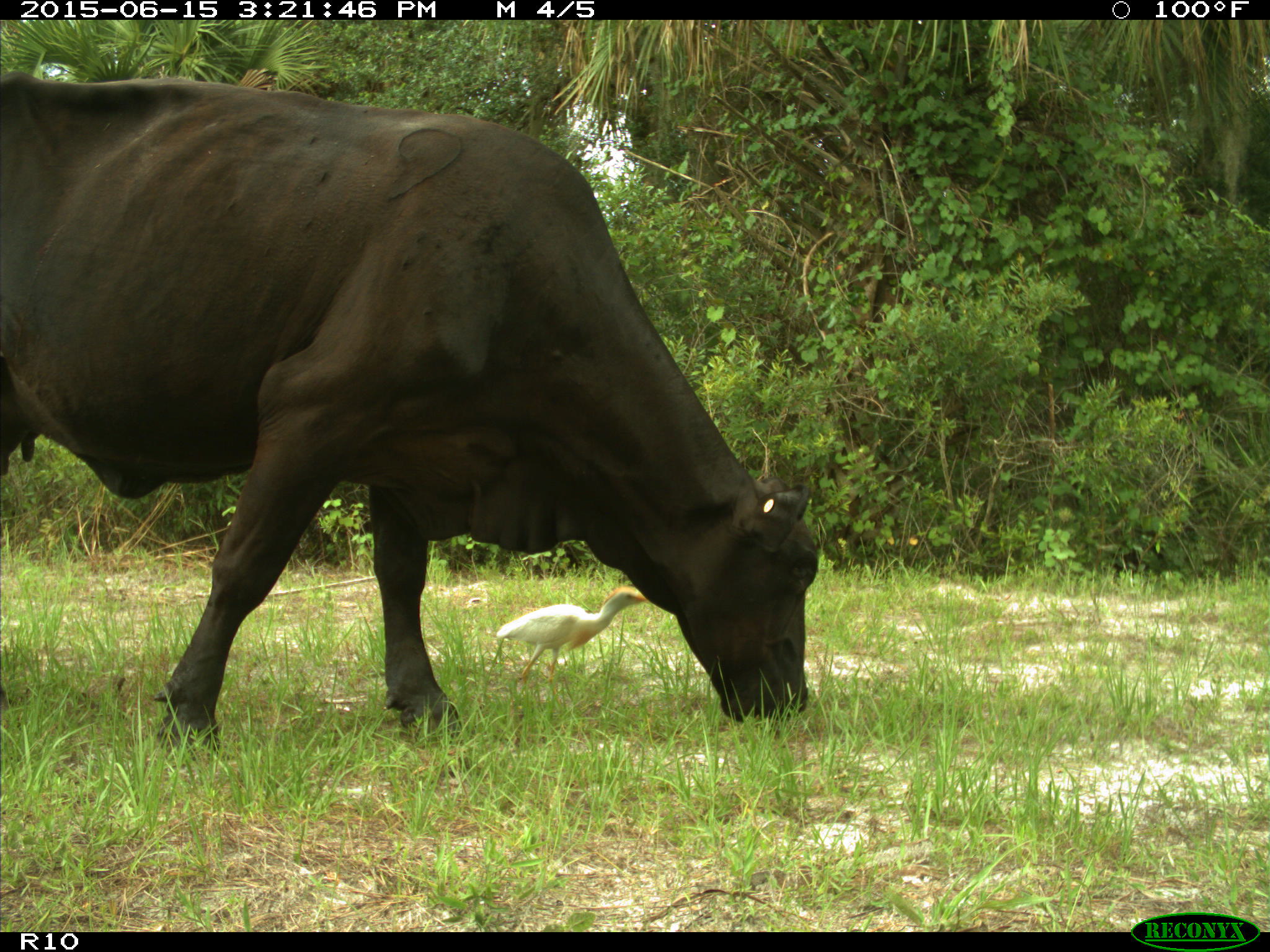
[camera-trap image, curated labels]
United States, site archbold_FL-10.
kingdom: Animalia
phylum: Chordata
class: Mammalia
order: Artiodactyla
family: Bovidae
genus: Bos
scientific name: Bos taurus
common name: domestic cow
Bos taurus (domestic cow).